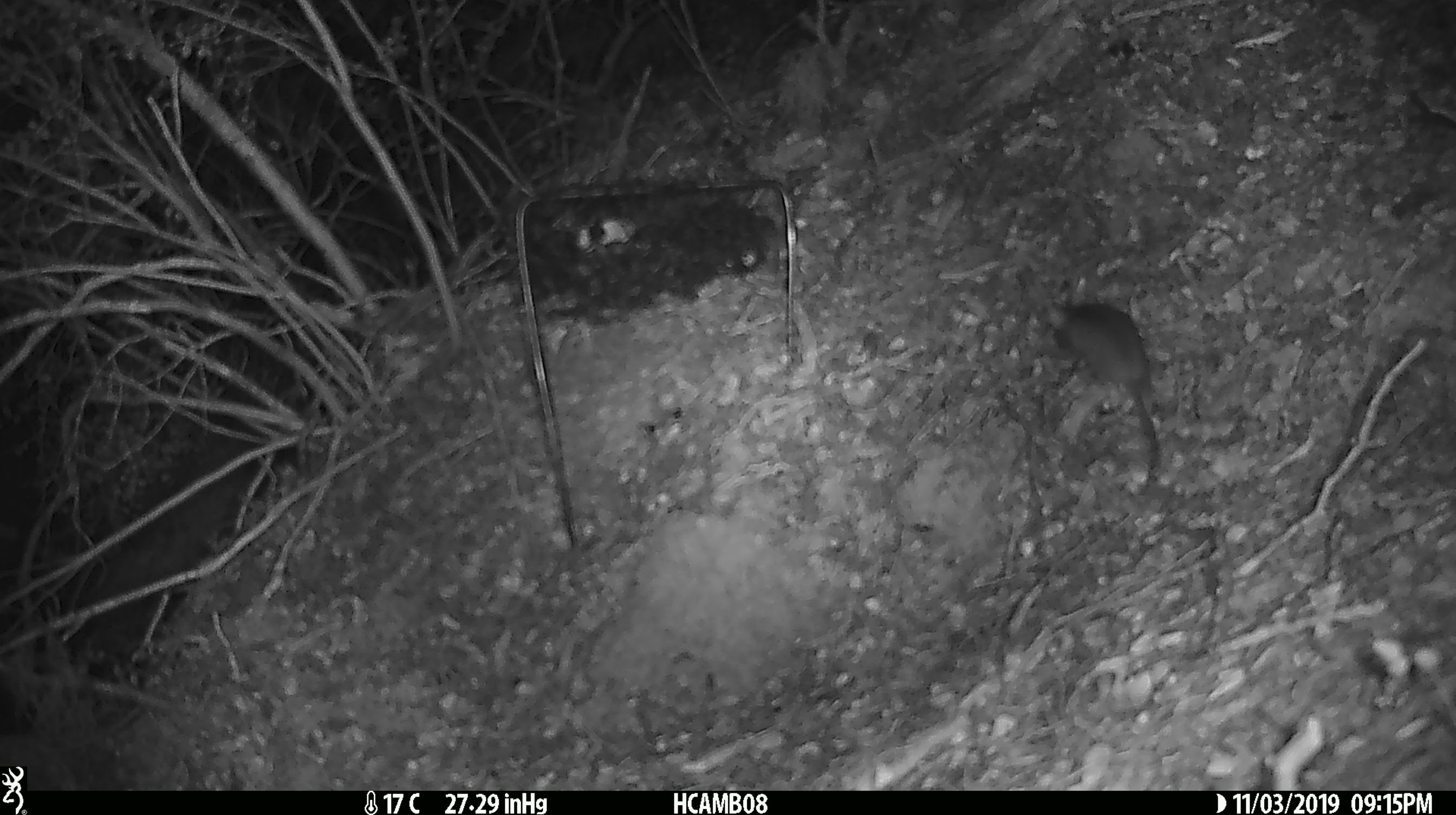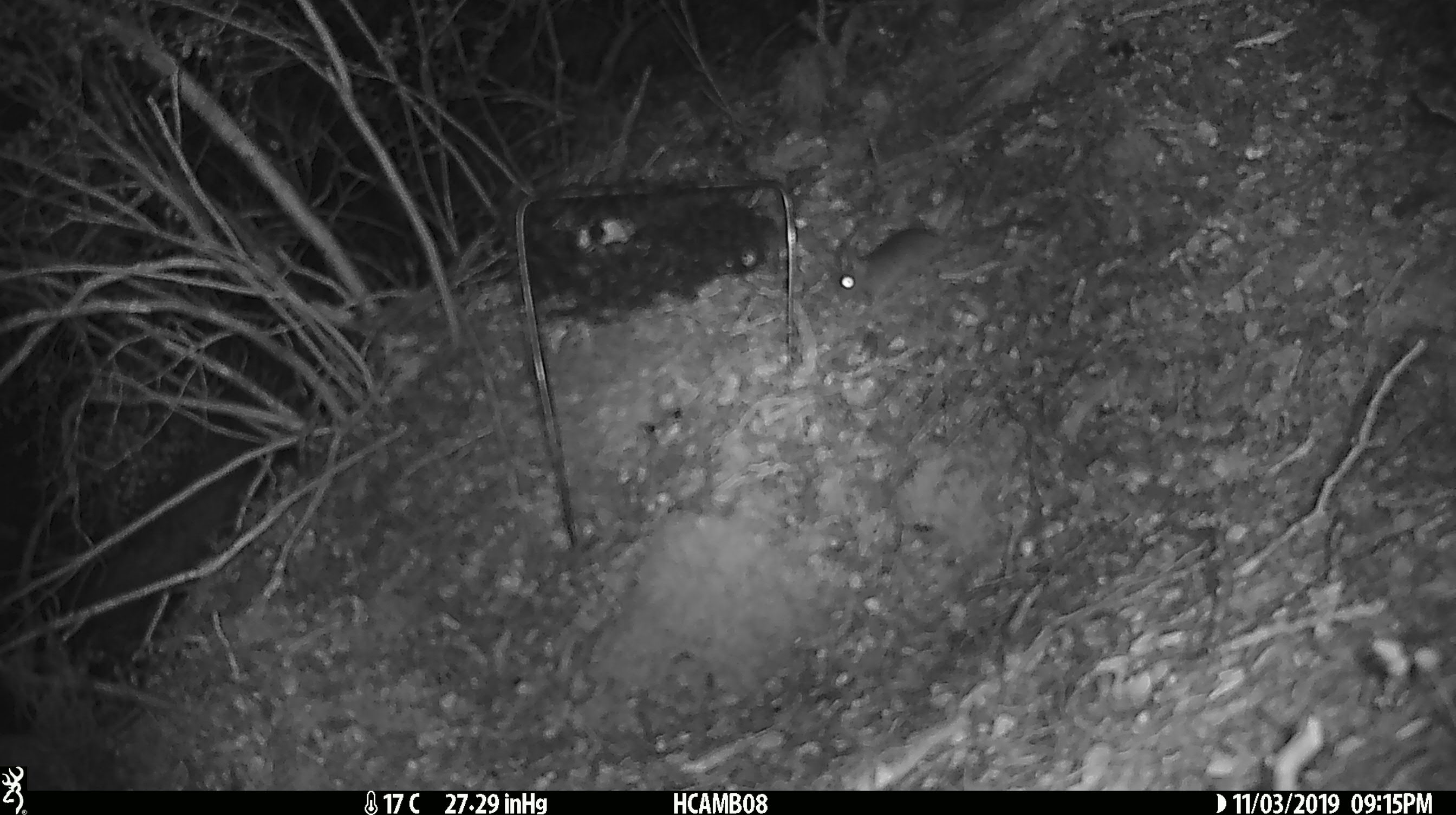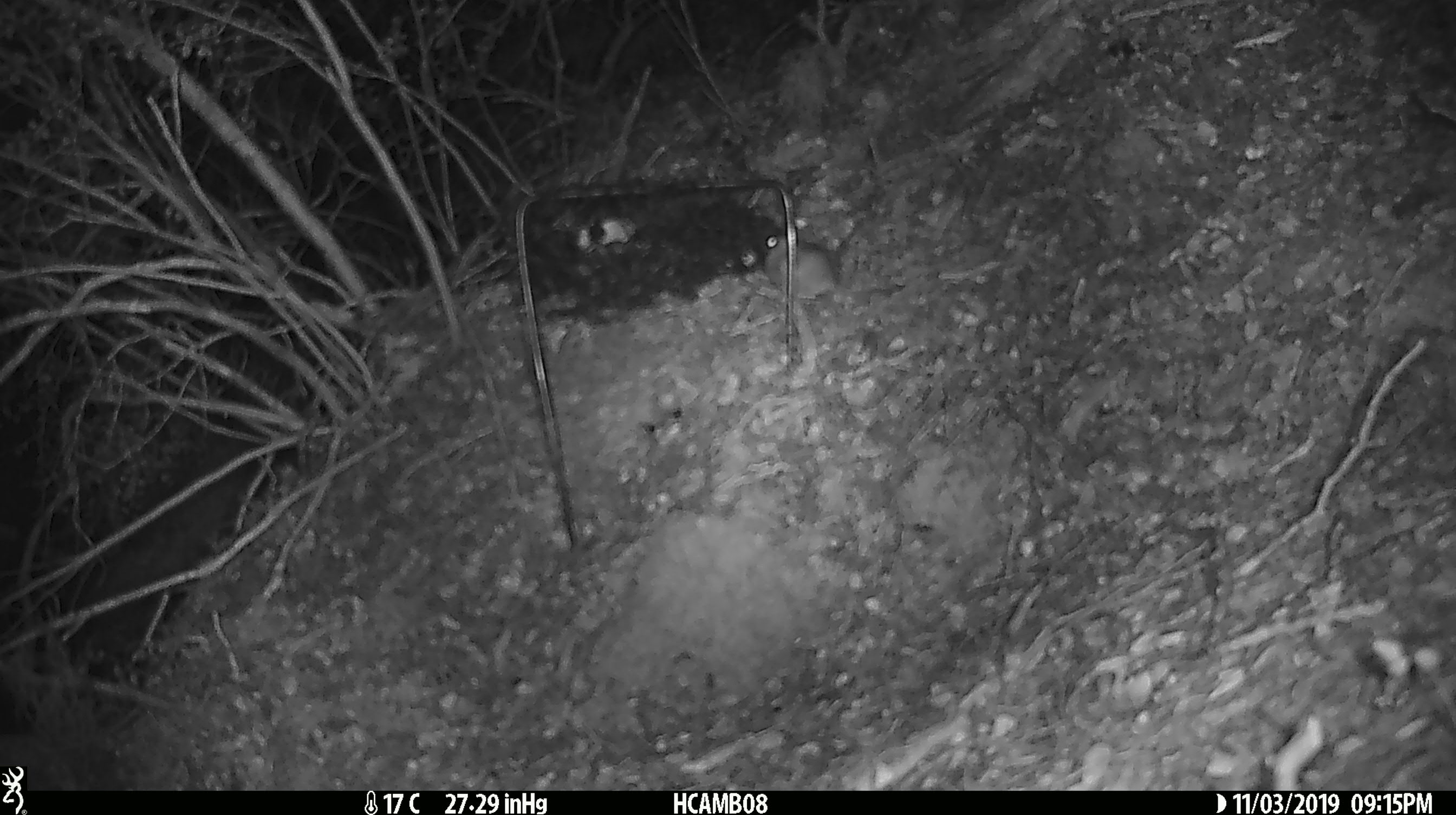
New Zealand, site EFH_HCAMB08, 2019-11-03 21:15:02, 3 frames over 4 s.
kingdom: Animalia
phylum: Chordata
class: Mammalia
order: Rodentia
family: Muridae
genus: Mus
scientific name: Mus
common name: mouse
Mouse (Mus).